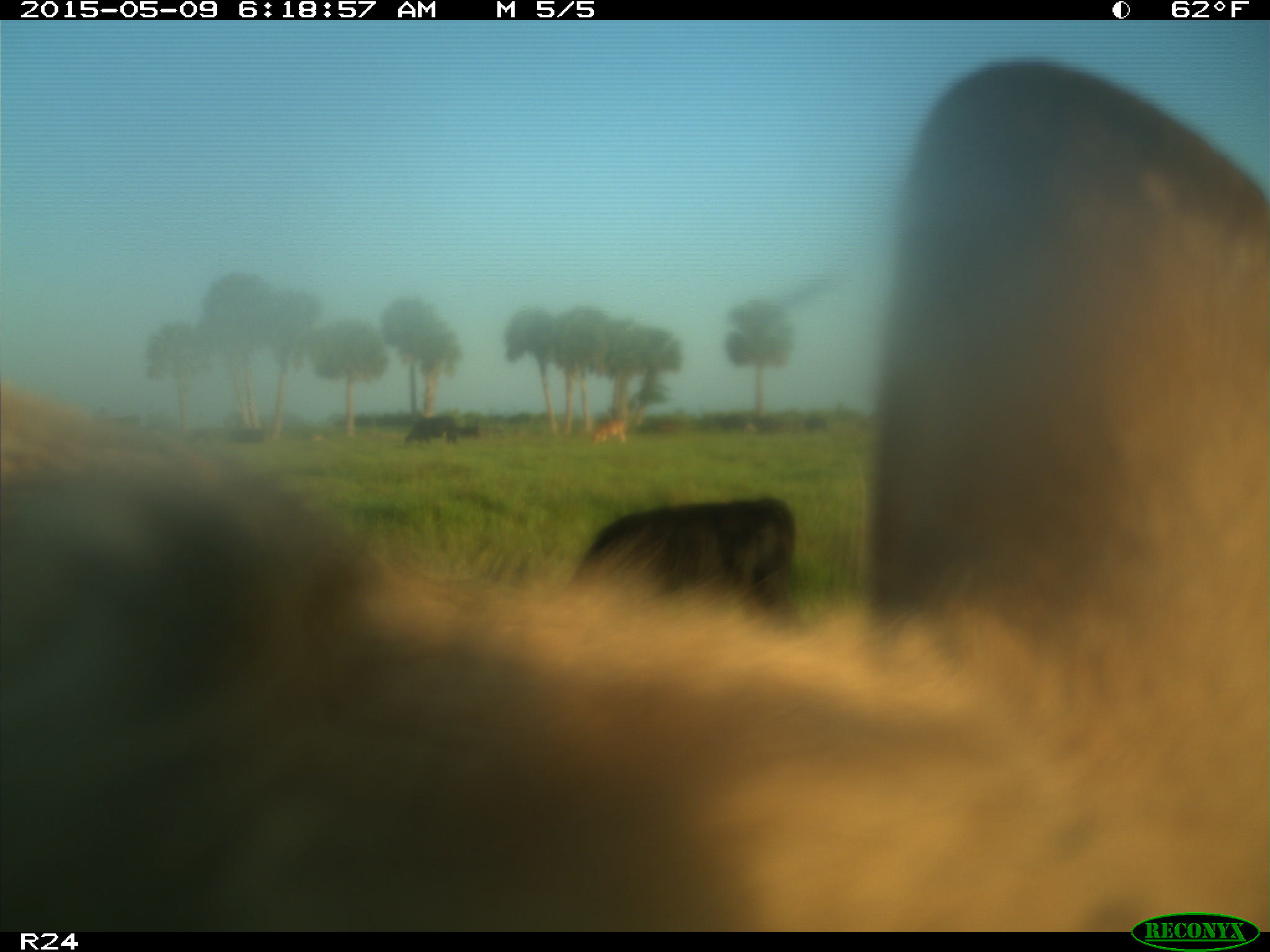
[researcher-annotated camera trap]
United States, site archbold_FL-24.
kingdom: Animalia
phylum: Chordata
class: Mammalia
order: Artiodactyla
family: Bovidae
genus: Bos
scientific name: Bos taurus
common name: domestic cow